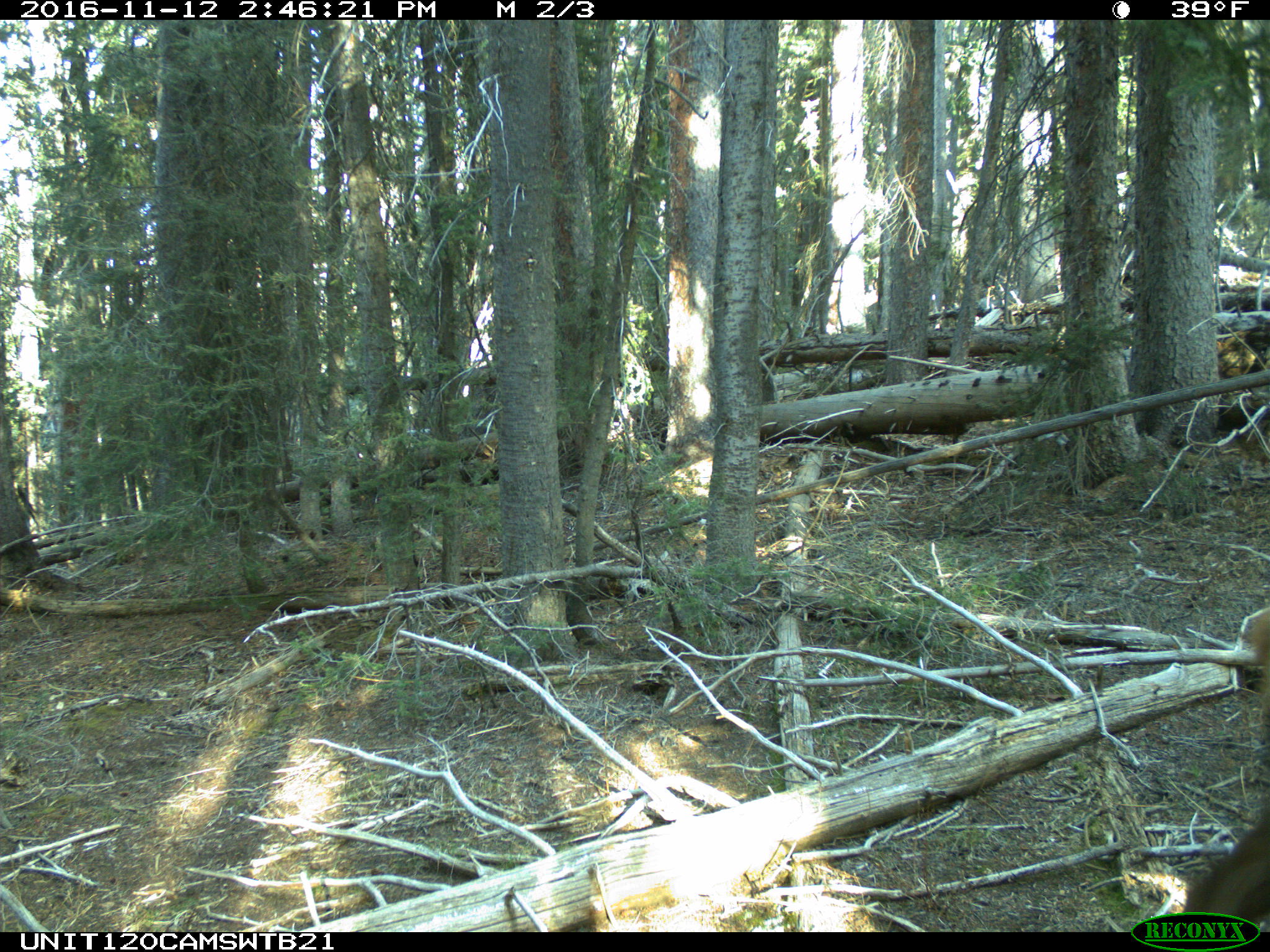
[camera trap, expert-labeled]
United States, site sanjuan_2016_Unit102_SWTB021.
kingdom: Animalia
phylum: Chordata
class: Mammalia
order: Artiodactyla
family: Cervidae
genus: Cervus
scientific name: Cervus elaphus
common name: red deer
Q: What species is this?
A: Cervus elaphus (red deer).